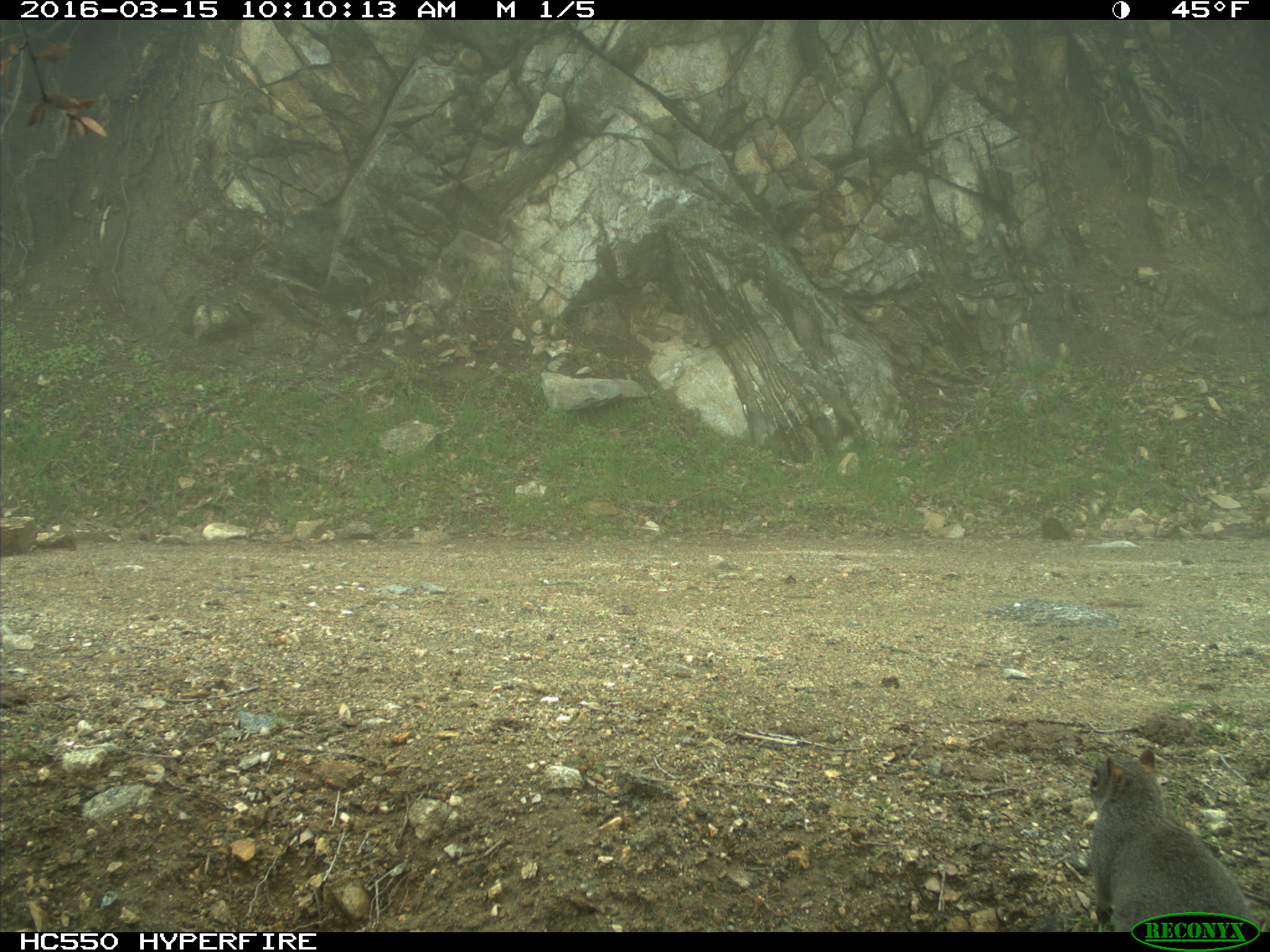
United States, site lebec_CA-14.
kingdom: Animalia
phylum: Chordata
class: Mammalia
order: Rodentia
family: Sciuridae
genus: Sciurus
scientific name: Sciurus carolinensis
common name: eastern gray squirrel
Sciurus carolinensis (eastern gray squirrel).